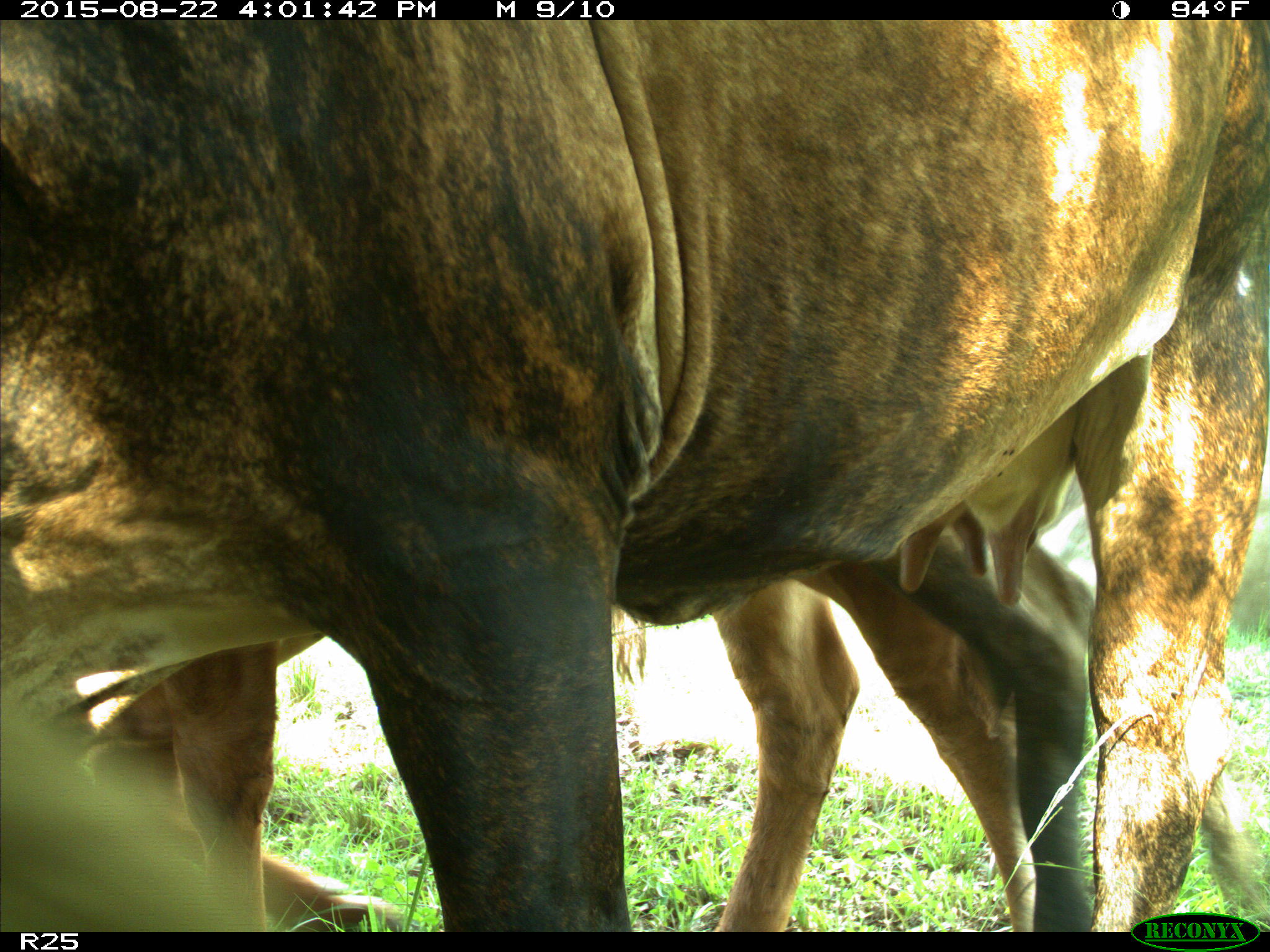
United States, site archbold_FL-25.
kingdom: Animalia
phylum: Chordata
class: Mammalia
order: Artiodactyla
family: Bovidae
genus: Bos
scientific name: Bos taurus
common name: domestic cow